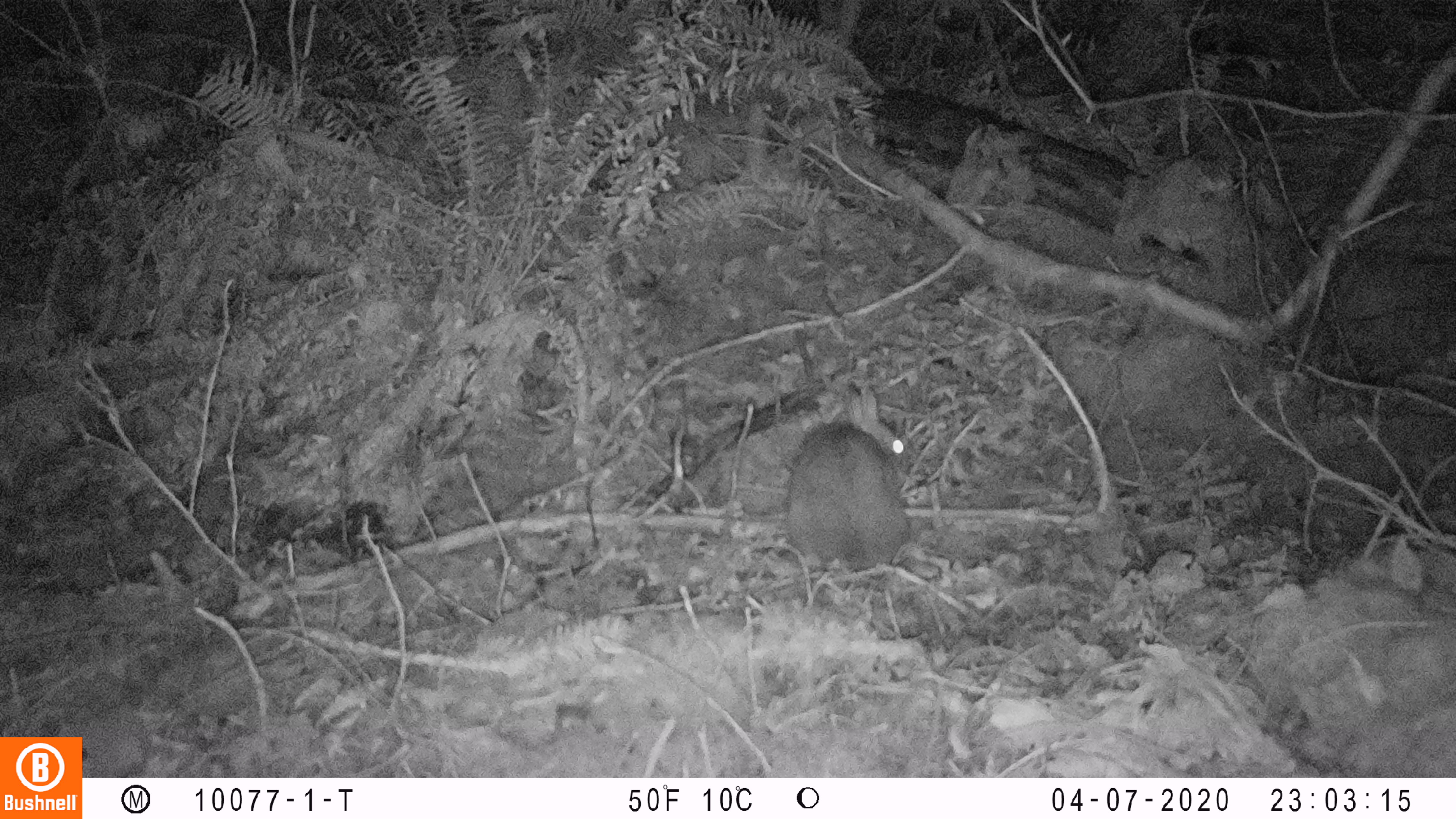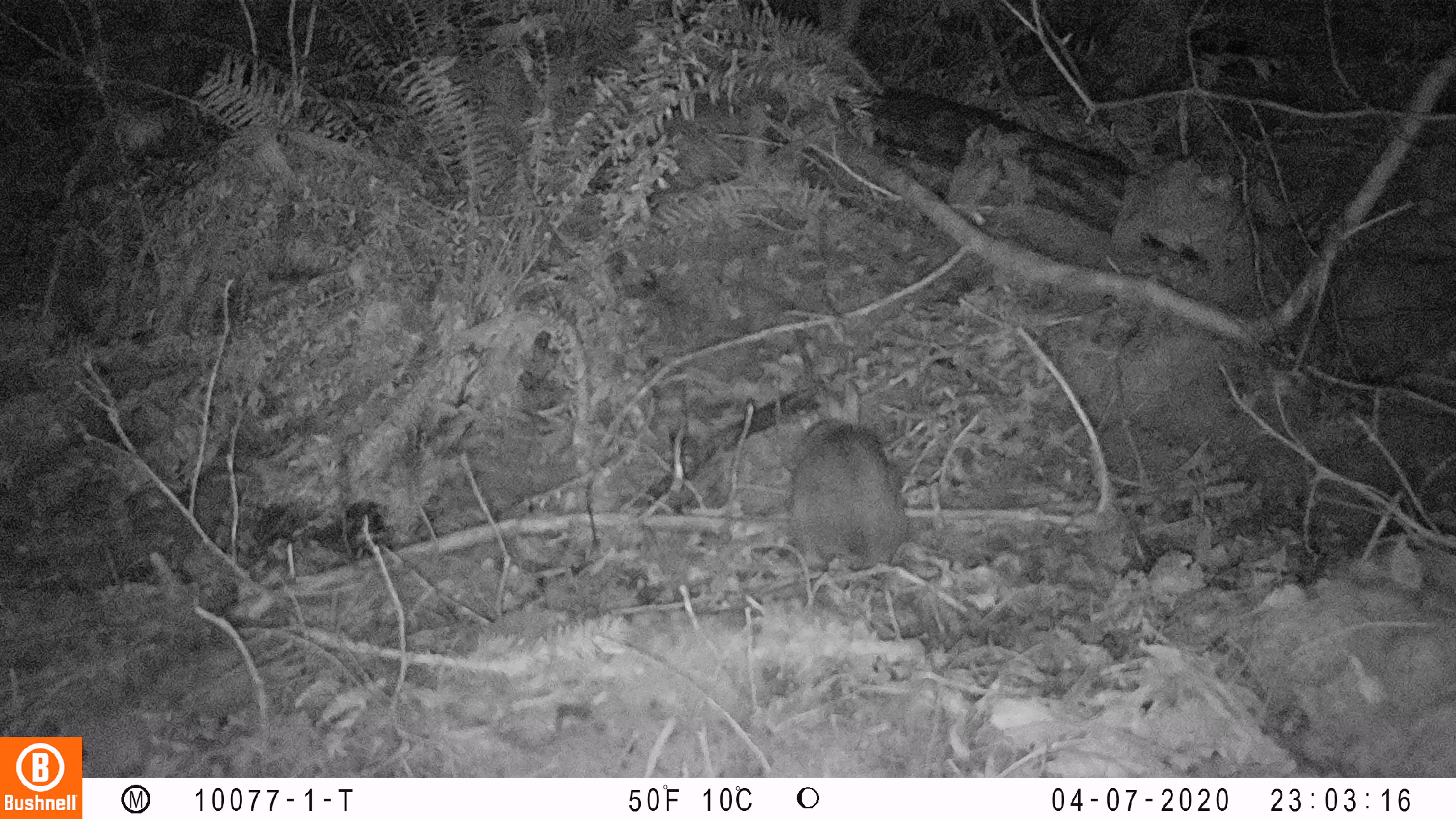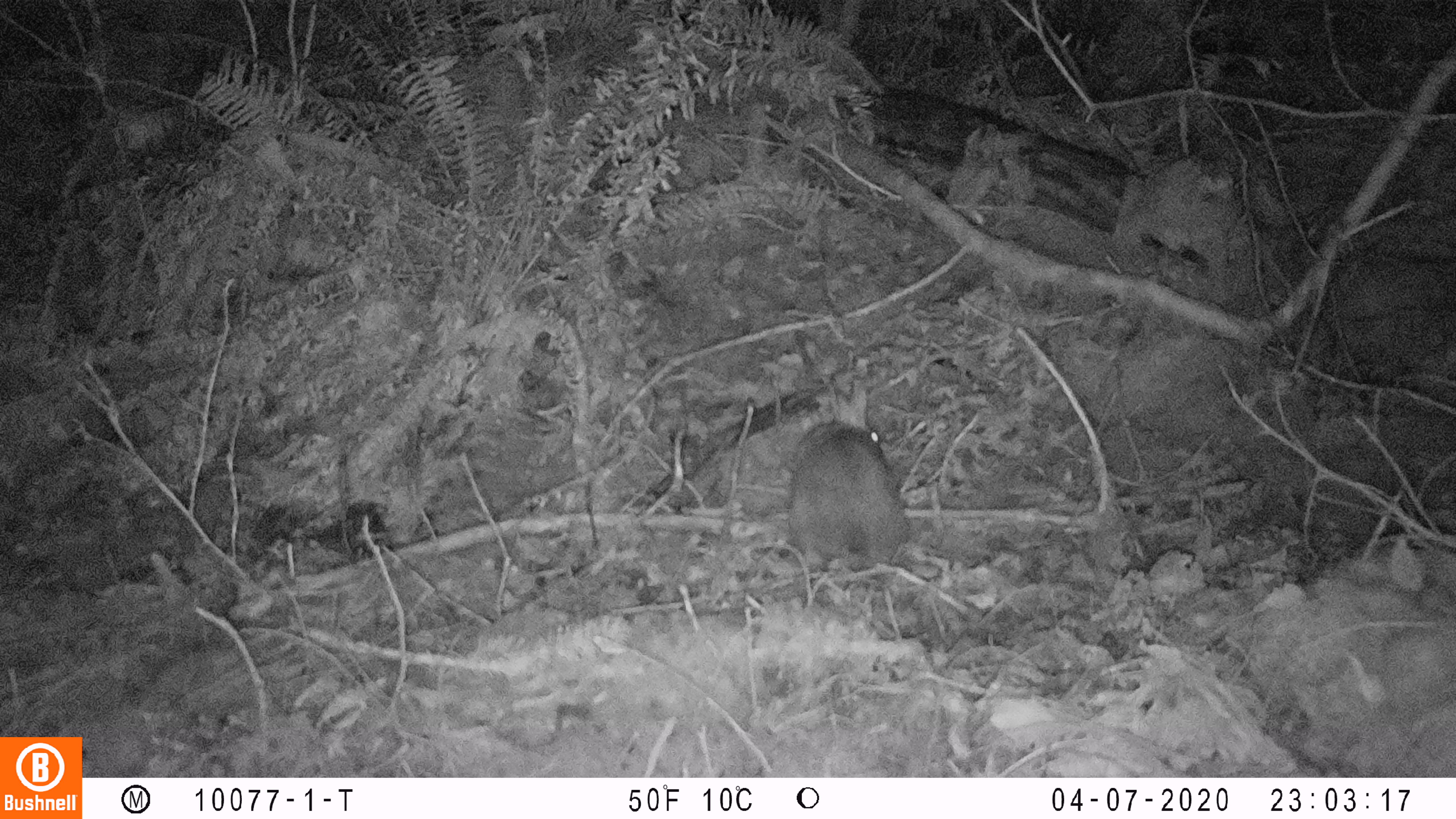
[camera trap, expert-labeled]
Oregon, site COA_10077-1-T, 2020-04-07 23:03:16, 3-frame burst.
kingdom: Animalia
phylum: Chordata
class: Mammalia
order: Lagomorpha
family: Leporidae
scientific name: Leporidae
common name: hares and rabbits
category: leporidae family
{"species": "leporidae family (hares and rabbits) (Leporidae)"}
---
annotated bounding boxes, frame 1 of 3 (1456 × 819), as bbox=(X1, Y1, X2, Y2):
leporidae family: bbox=(783, 373, 928, 575)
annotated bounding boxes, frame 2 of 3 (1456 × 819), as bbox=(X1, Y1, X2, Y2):
leporidae family: bbox=(786, 375, 911, 583)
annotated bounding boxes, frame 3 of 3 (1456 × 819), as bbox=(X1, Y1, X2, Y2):
leporidae family: bbox=(784, 374, 919, 578)